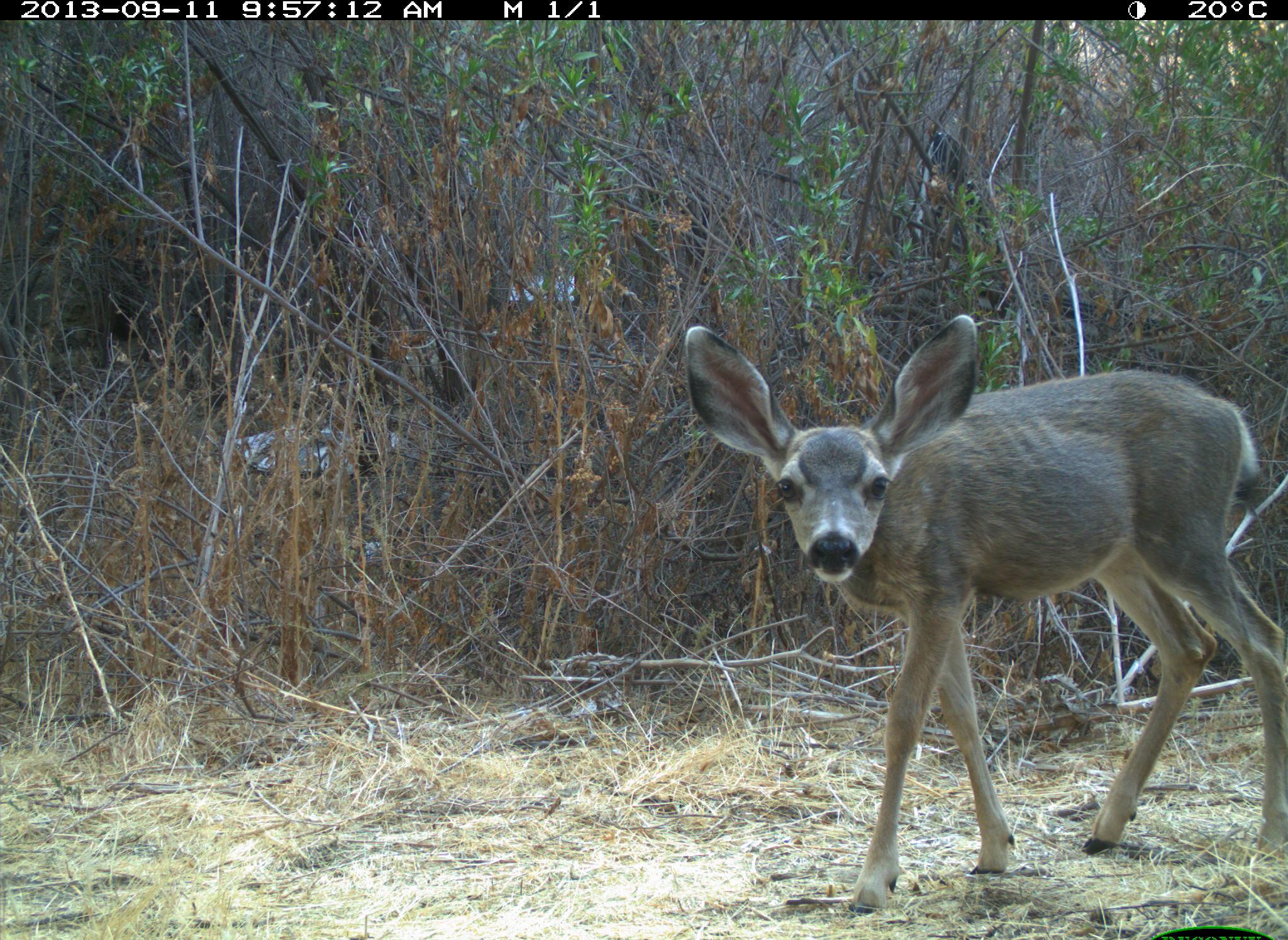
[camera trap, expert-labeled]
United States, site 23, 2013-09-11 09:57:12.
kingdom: Animalia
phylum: Chordata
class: Mammalia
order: Artiodactyla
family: Cervidae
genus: Odocoileus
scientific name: Odocoileus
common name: deer